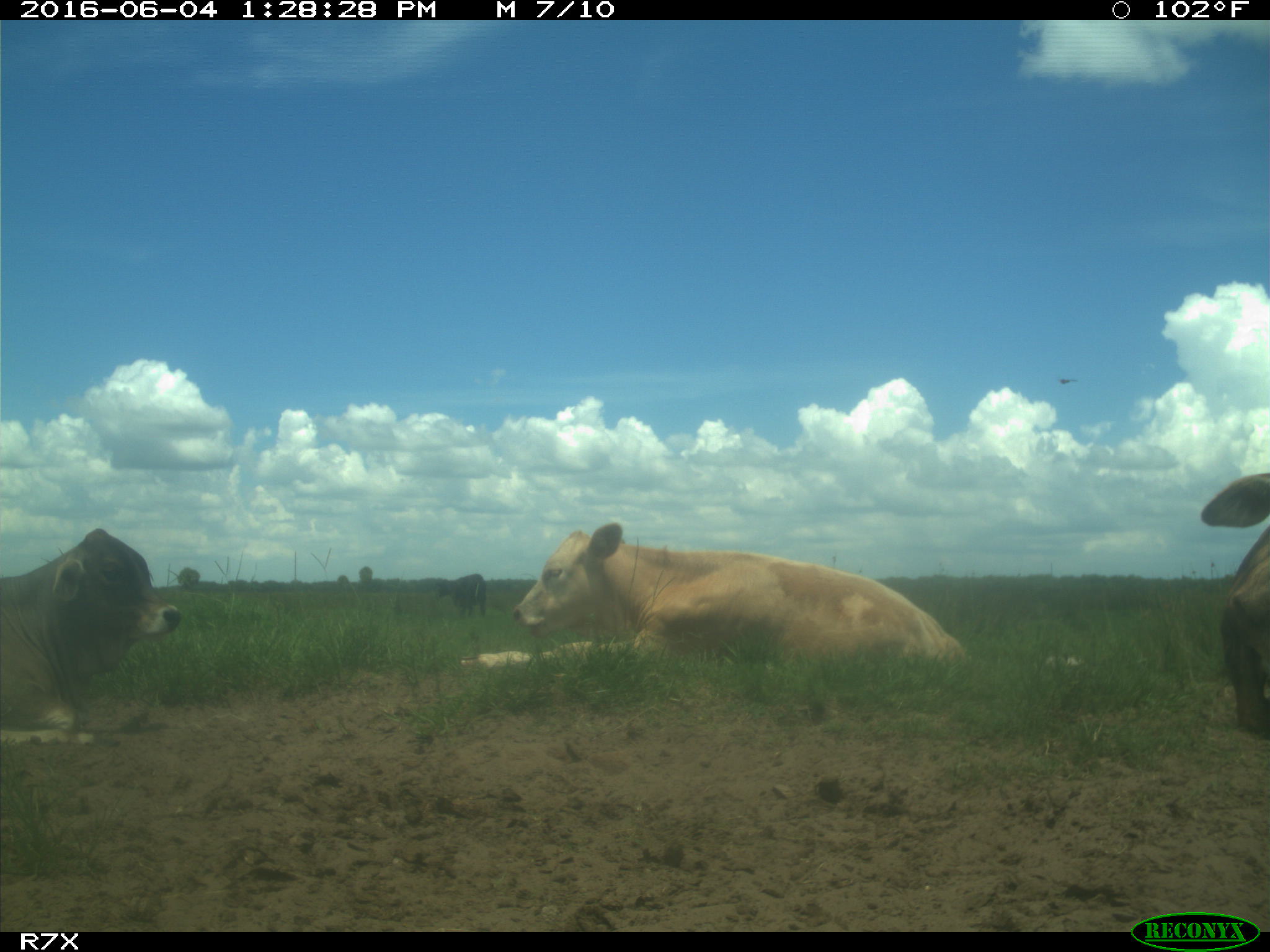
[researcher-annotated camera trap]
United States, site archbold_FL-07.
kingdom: Animalia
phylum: Chordata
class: Mammalia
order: Artiodactyla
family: Bovidae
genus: Bos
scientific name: Bos taurus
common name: domestic cow